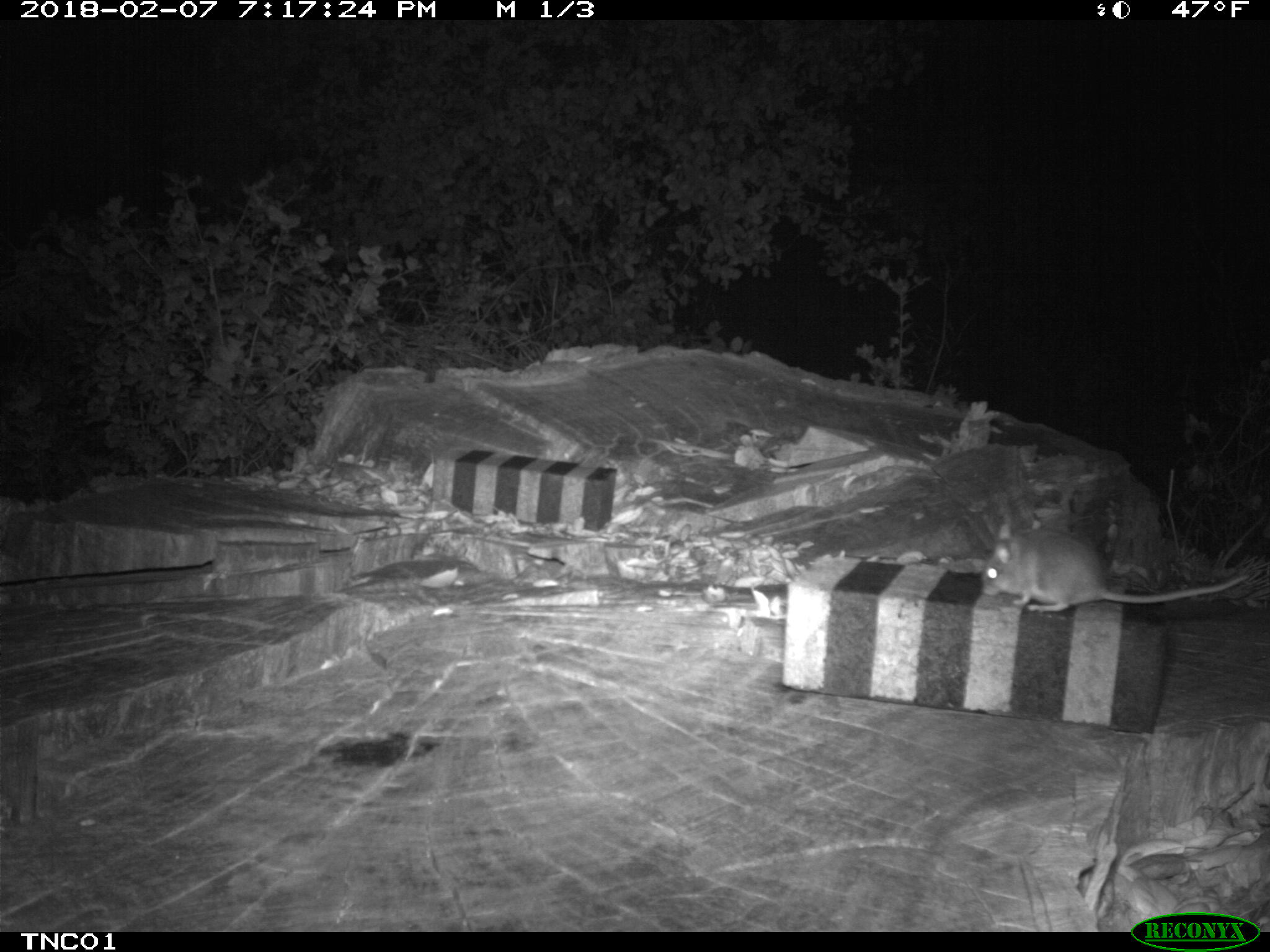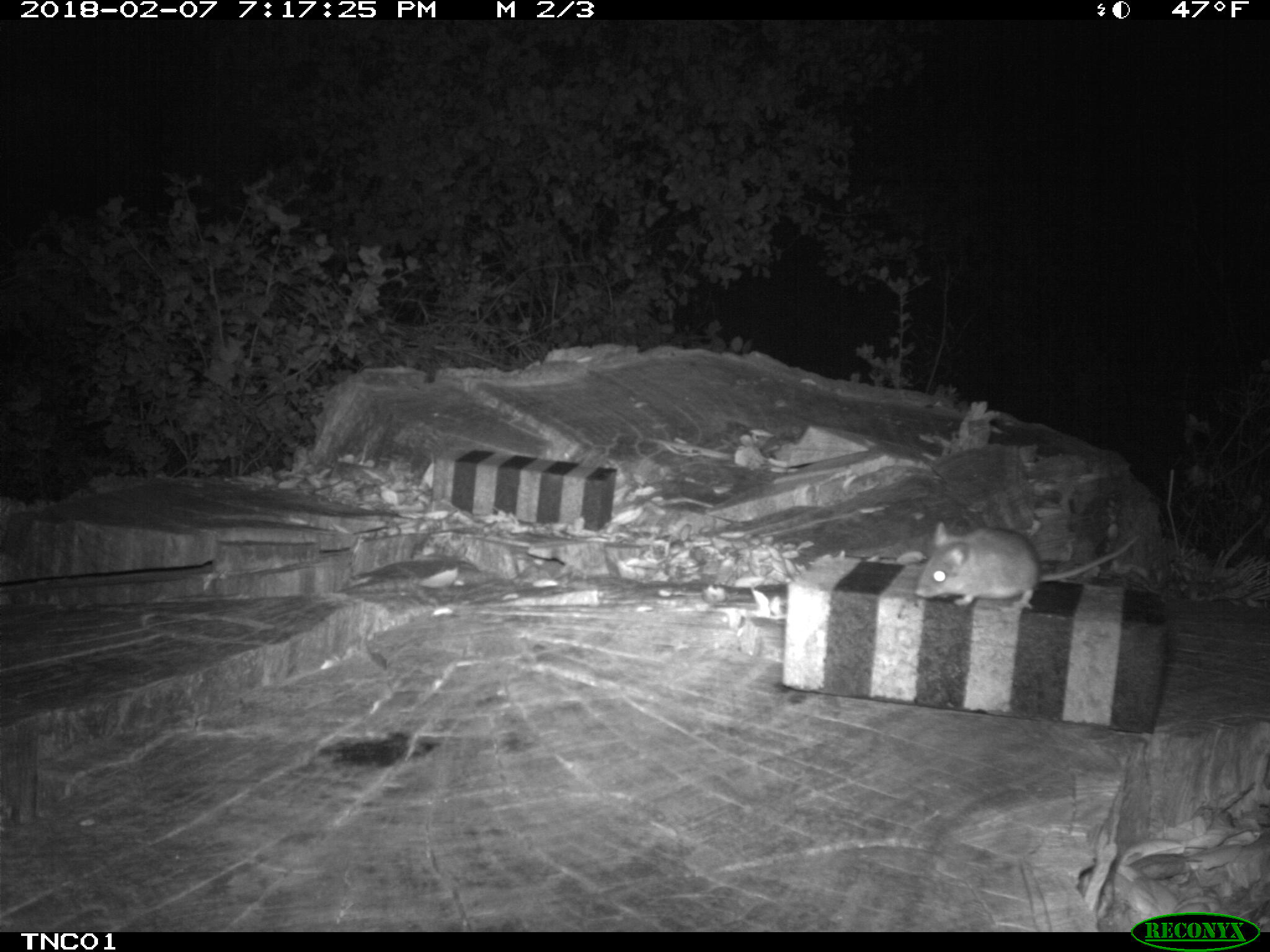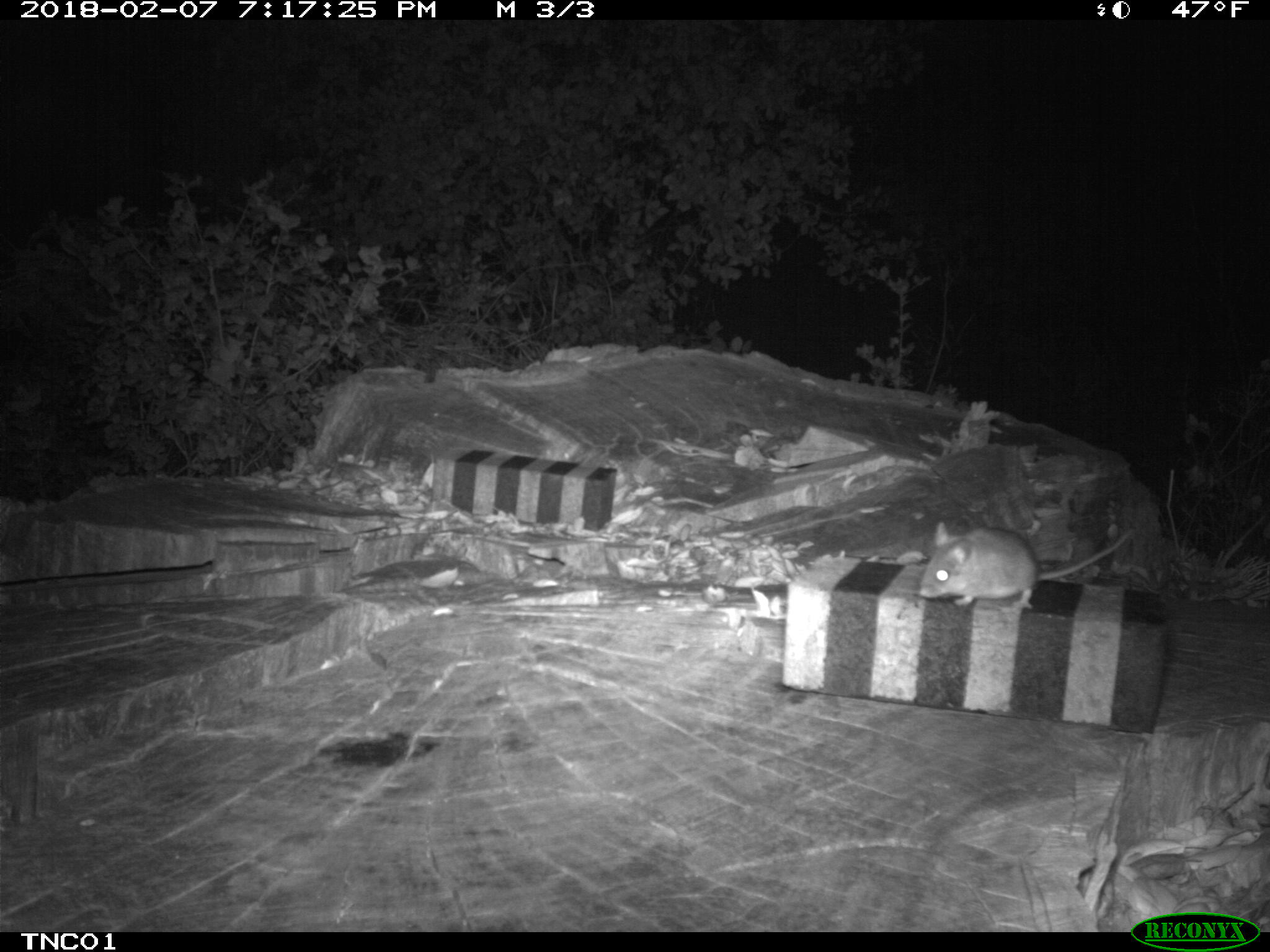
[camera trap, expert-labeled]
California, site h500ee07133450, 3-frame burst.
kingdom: Animalia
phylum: Chordata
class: Mammalia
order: Rodentia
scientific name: Rodentia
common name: rodent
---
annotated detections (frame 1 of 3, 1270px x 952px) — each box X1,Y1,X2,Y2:
rodent: 980,522,1249,612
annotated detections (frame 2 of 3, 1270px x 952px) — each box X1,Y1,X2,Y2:
rodent: 913,519,1140,620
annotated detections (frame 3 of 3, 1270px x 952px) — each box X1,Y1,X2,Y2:
rodent: 920,519,1133,607